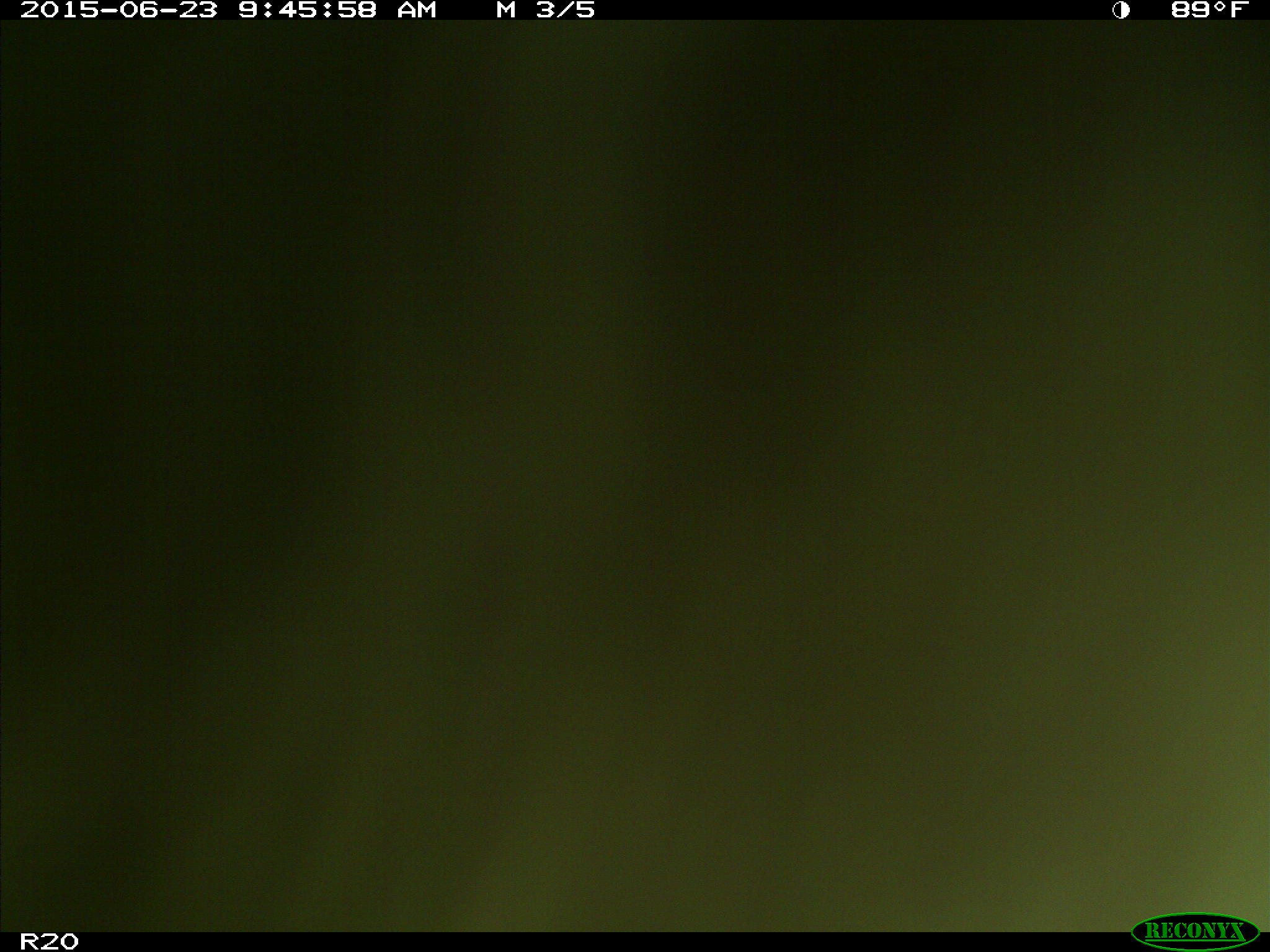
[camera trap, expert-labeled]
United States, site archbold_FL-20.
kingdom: Animalia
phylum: Chordata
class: Mammalia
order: Artiodactyla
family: Bovidae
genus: Bos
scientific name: Bos taurus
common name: domestic cow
Bos taurus (domestic cow).